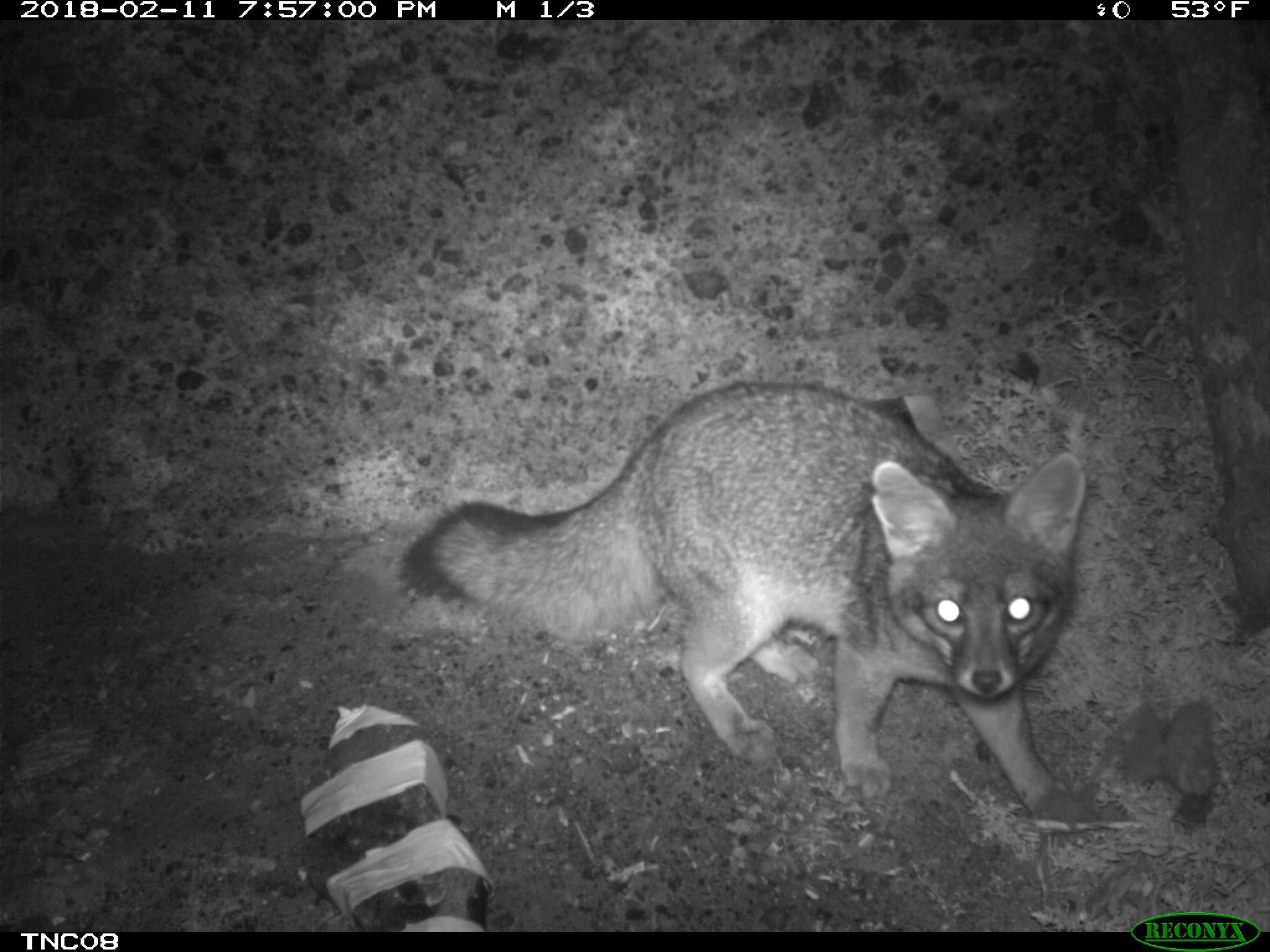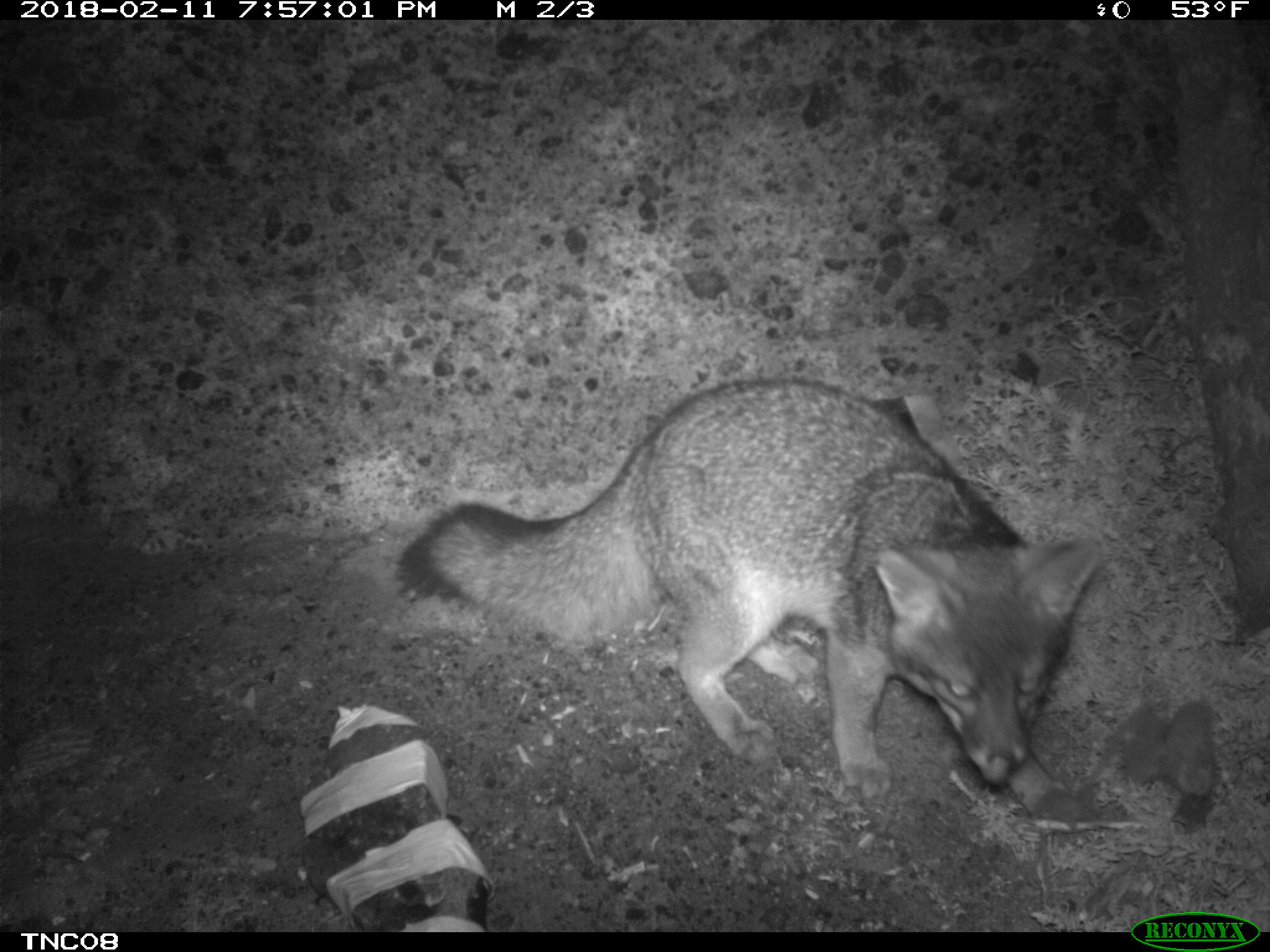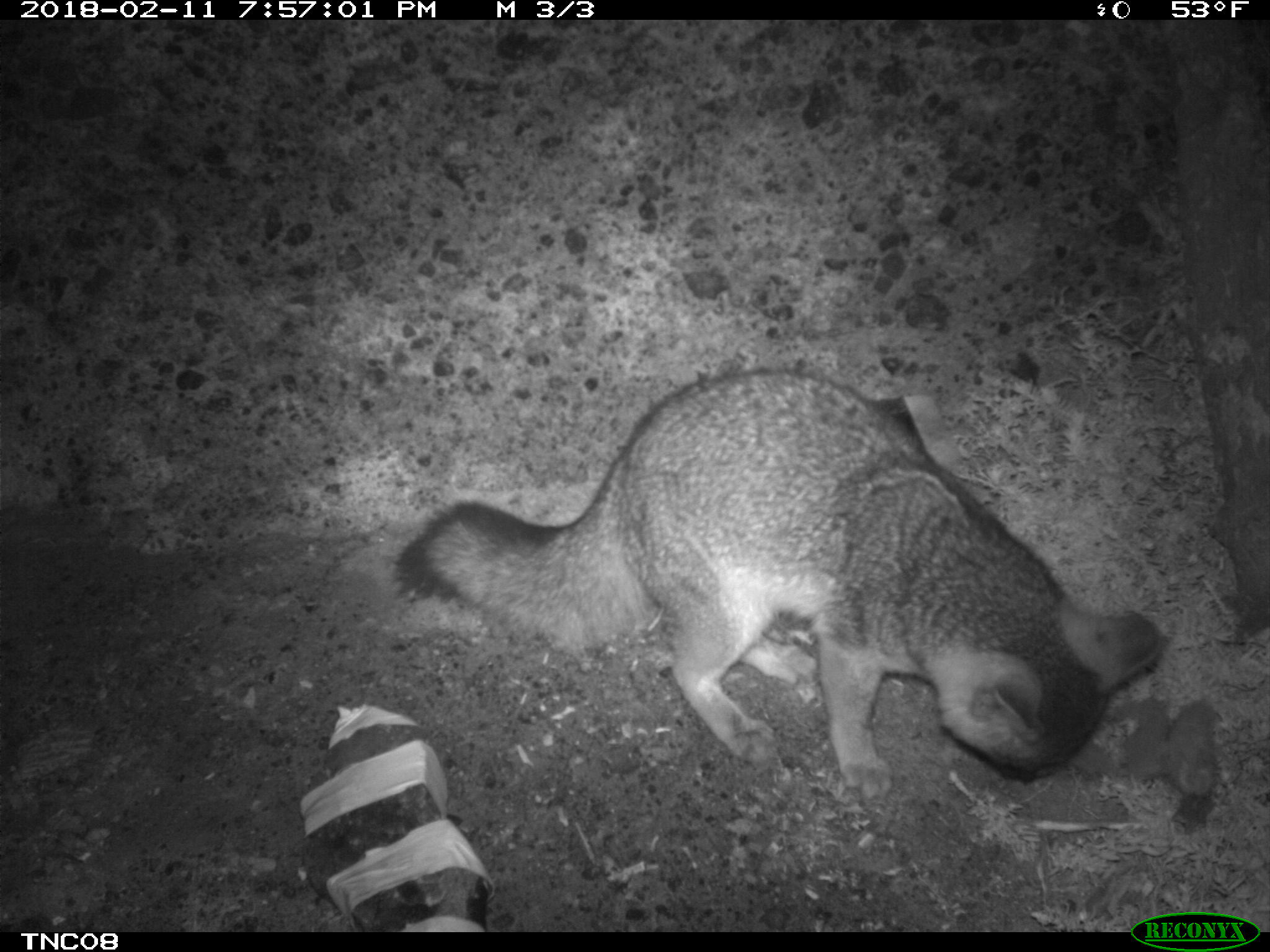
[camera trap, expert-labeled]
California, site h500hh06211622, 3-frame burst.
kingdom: Animalia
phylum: Chordata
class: Mammalia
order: Carnivora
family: Canidae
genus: Urocyon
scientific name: Urocyon littoralis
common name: island fox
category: fox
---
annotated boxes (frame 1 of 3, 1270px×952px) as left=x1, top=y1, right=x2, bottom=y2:
fox: left=402, top=384, right=1086, bottom=828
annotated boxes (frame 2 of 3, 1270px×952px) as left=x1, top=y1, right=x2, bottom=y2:
fox: left=390, top=379, right=1103, bottom=829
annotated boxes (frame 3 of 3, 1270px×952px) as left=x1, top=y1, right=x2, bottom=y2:
fox: left=391, top=366, right=1169, bottom=798